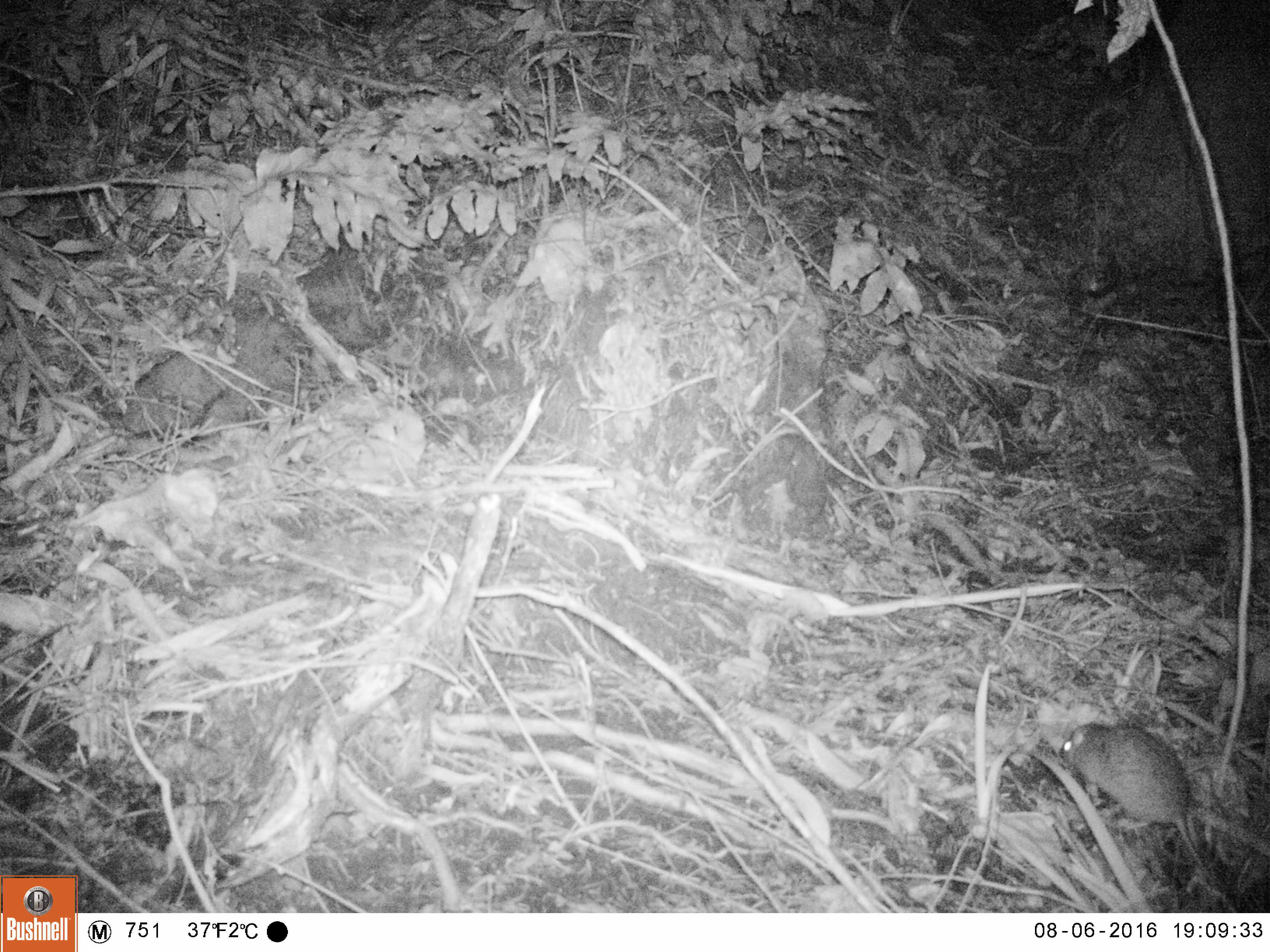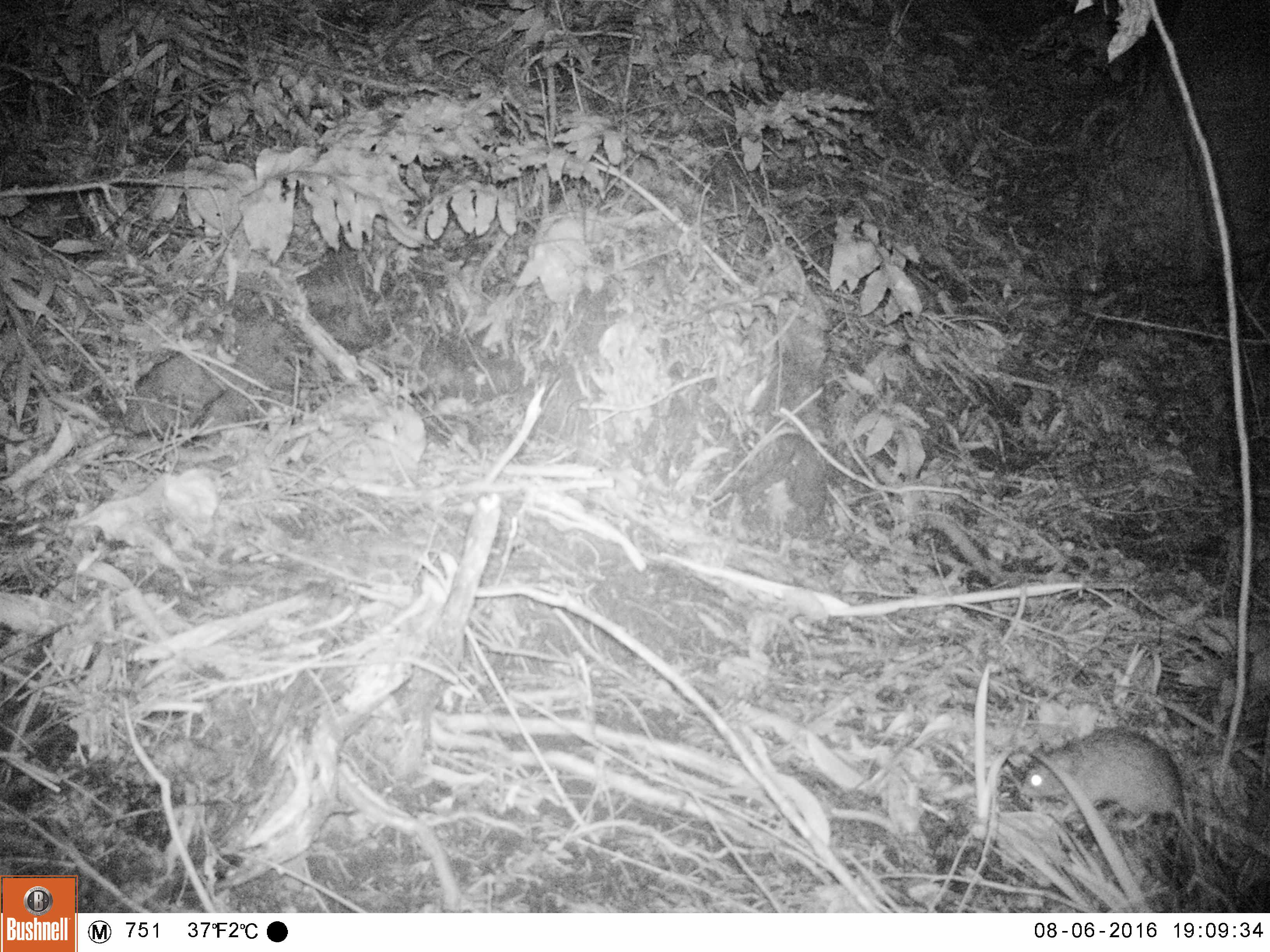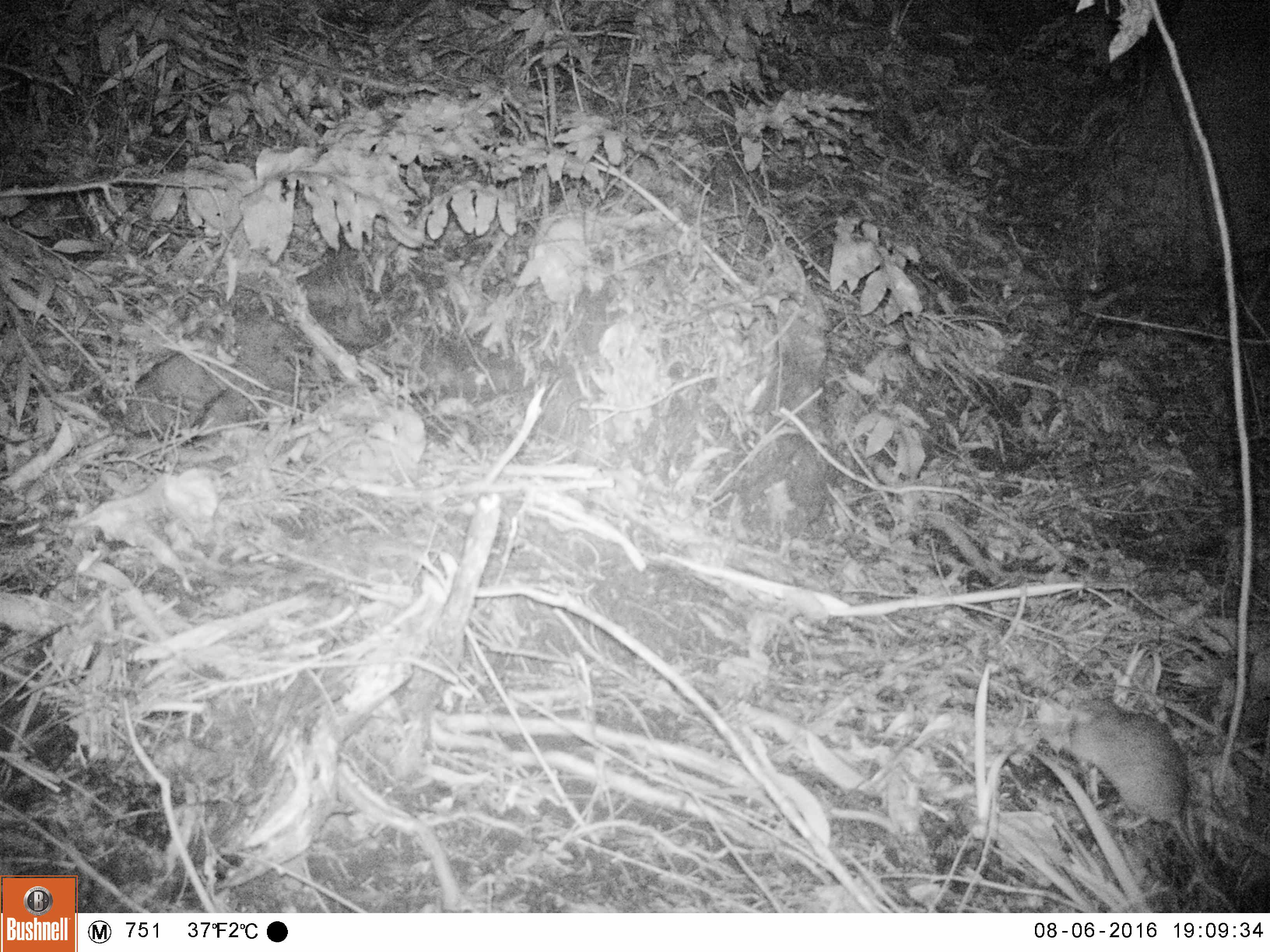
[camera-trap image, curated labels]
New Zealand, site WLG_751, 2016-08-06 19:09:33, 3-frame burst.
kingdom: Animalia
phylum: Chordata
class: Mammalia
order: Rodentia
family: Muridae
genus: Rattus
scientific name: Rattus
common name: rat